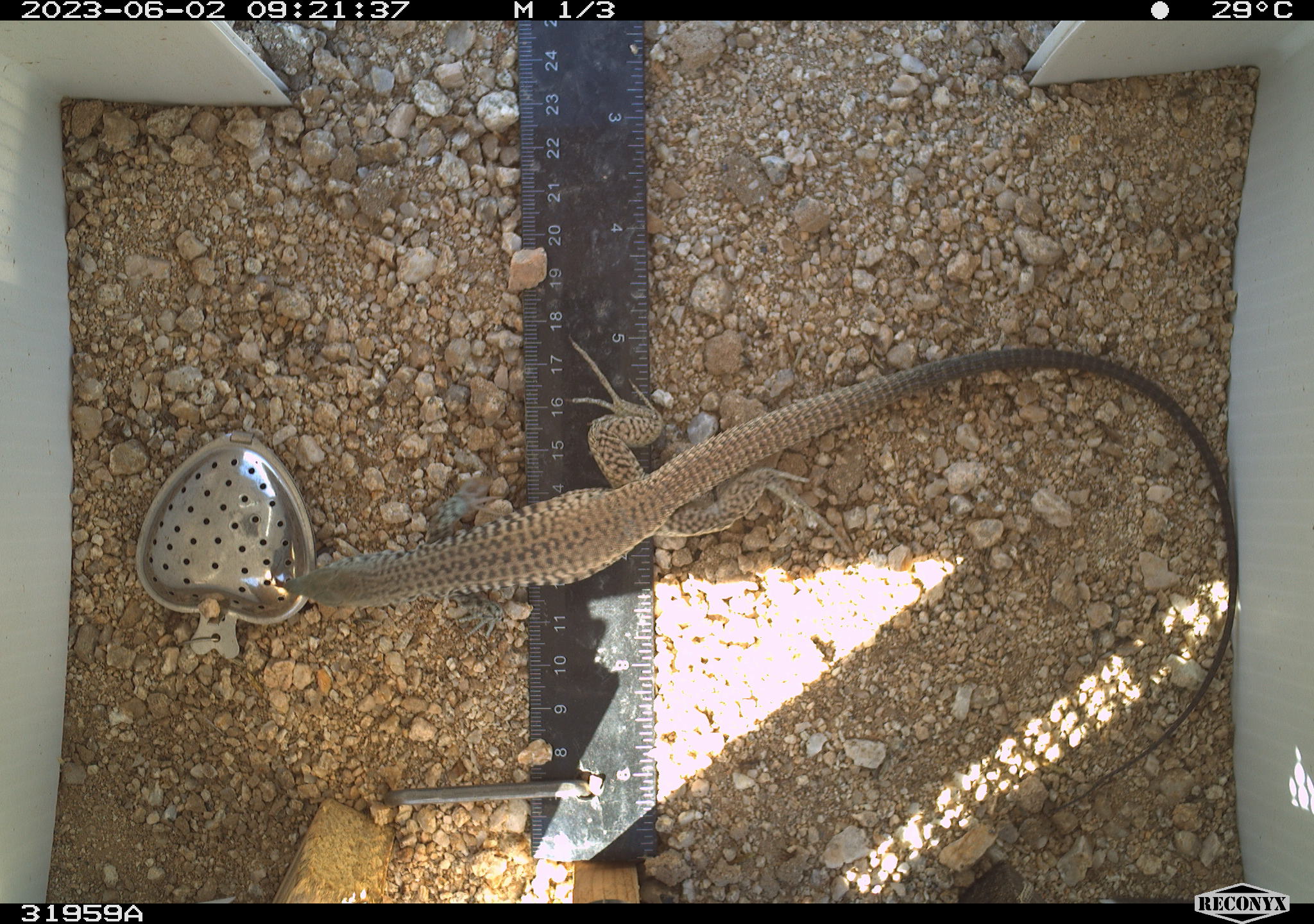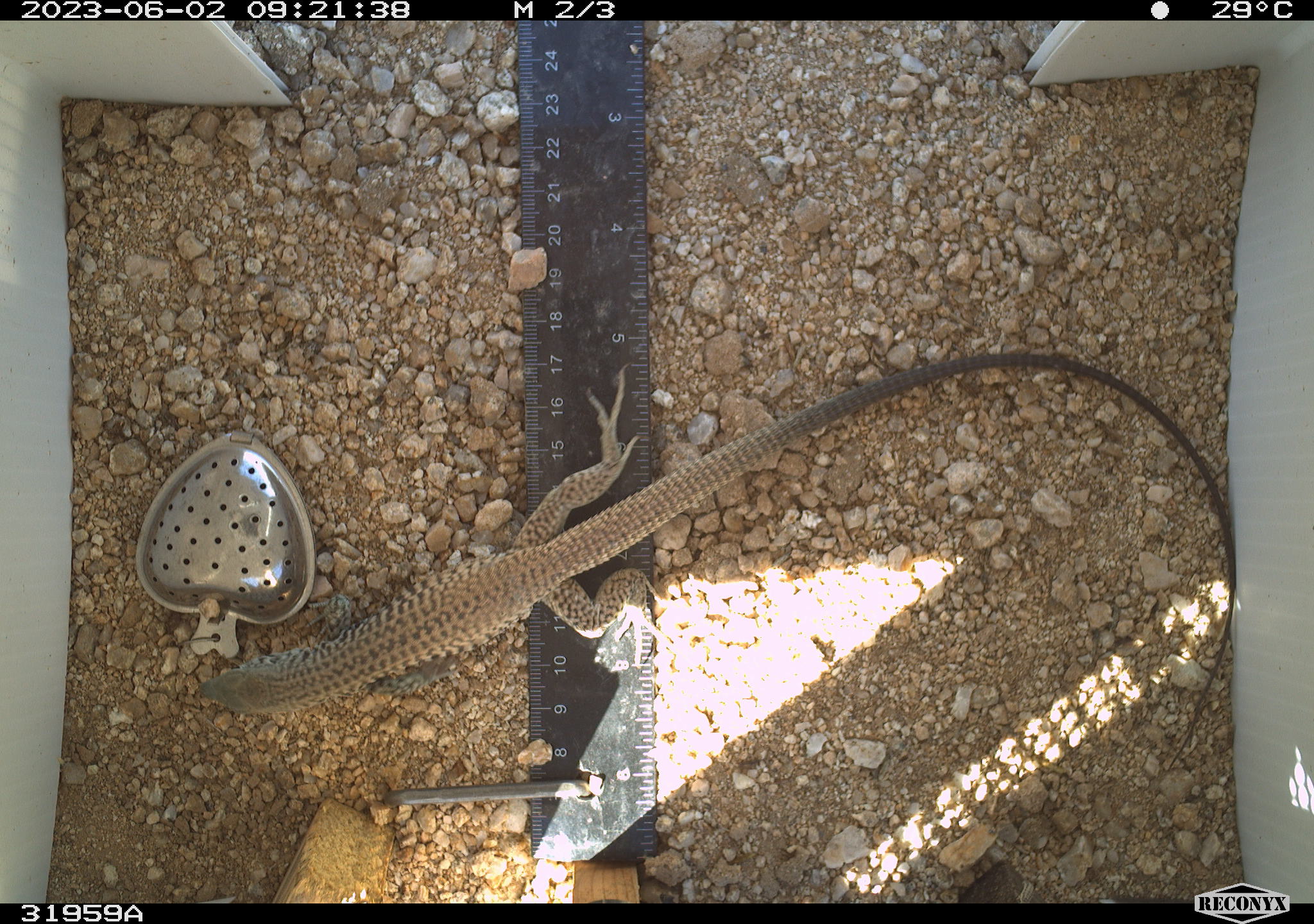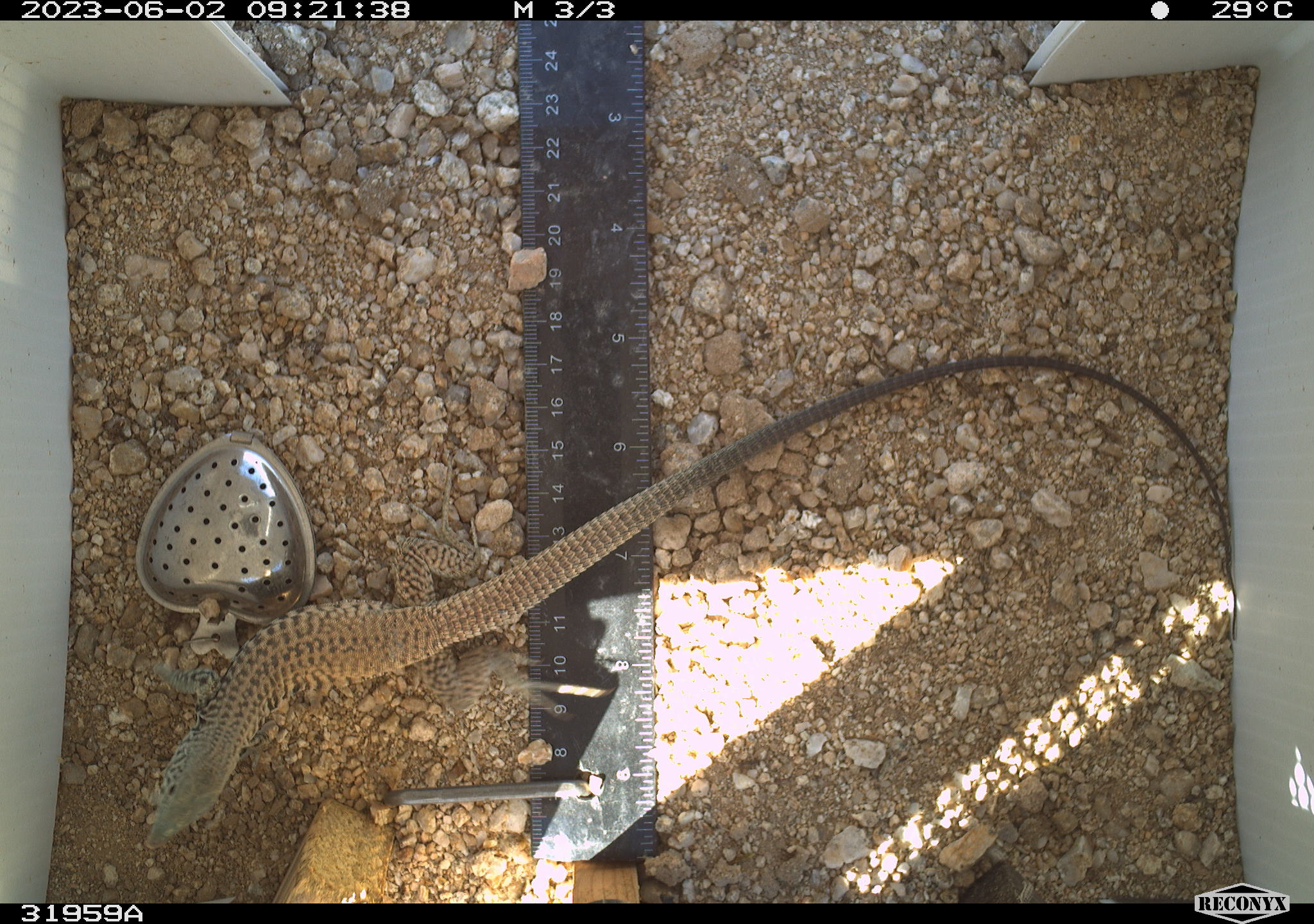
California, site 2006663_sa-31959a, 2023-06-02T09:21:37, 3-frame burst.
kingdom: Animalia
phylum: Chordata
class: Reptilia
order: Squamata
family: Teiidae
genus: Aspidoscelis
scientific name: Aspidoscelis tigris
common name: western whiptail